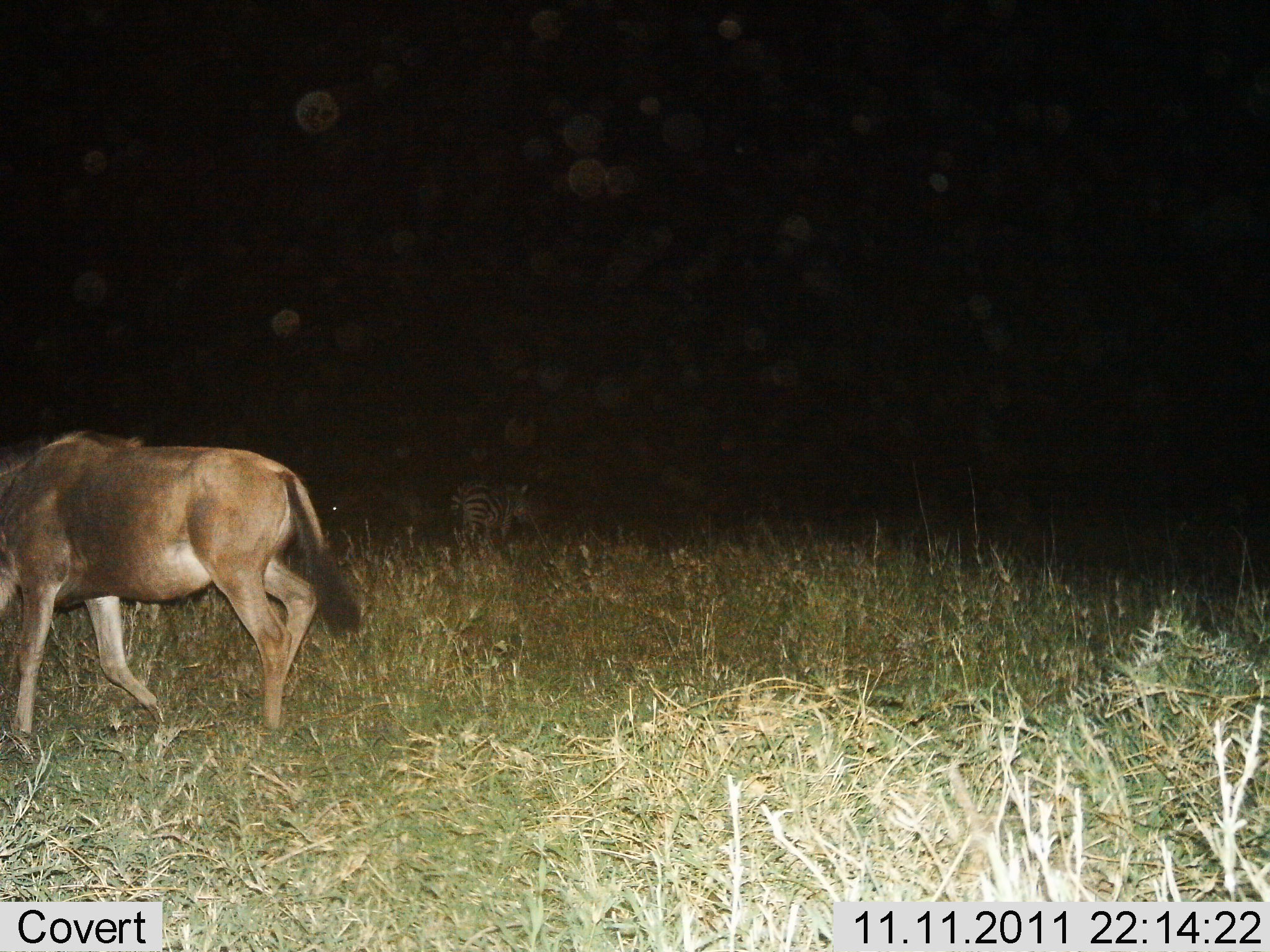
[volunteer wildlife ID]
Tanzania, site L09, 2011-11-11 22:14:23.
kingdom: Animalia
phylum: Chordata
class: Mammalia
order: Artiodactyla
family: Bovidae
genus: Connochaetes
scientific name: Connochaetes taurinus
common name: blue wildebeest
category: wildebeest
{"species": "wildebeest (blue wildebeest) (Connochaetes taurinus)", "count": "1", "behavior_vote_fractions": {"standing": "17%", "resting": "0%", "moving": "78%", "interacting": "0%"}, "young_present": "0%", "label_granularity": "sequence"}